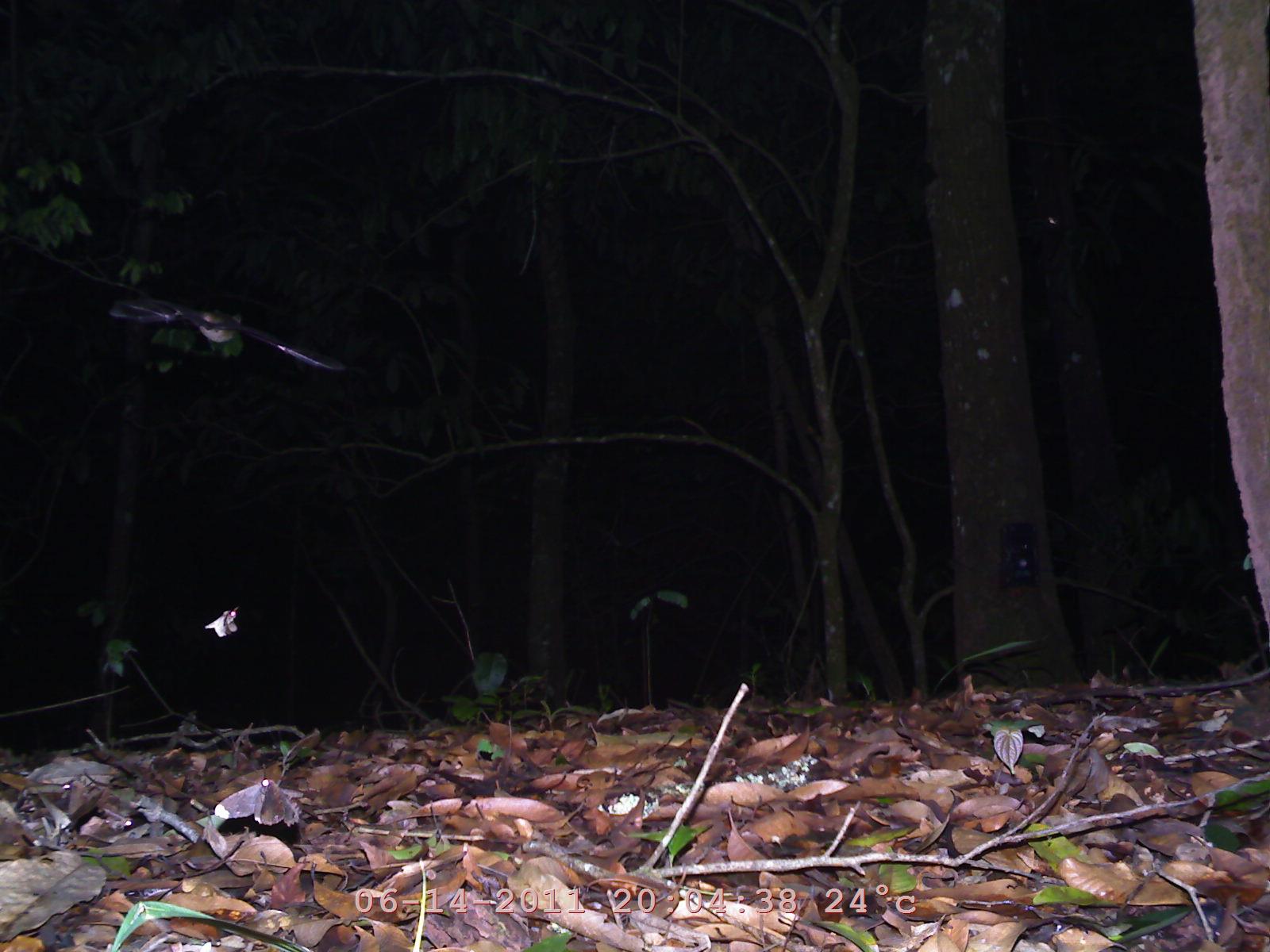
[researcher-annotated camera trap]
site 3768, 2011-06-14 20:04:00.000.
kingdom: Animalia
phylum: Chordata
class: Mammalia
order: Chiroptera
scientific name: Chiroptera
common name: bats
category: unknown bat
Unknown bat (bats) (Chiroptera), count 1.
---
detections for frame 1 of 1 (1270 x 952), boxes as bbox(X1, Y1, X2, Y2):
unknown bat: bbox(108, 293, 346, 371)